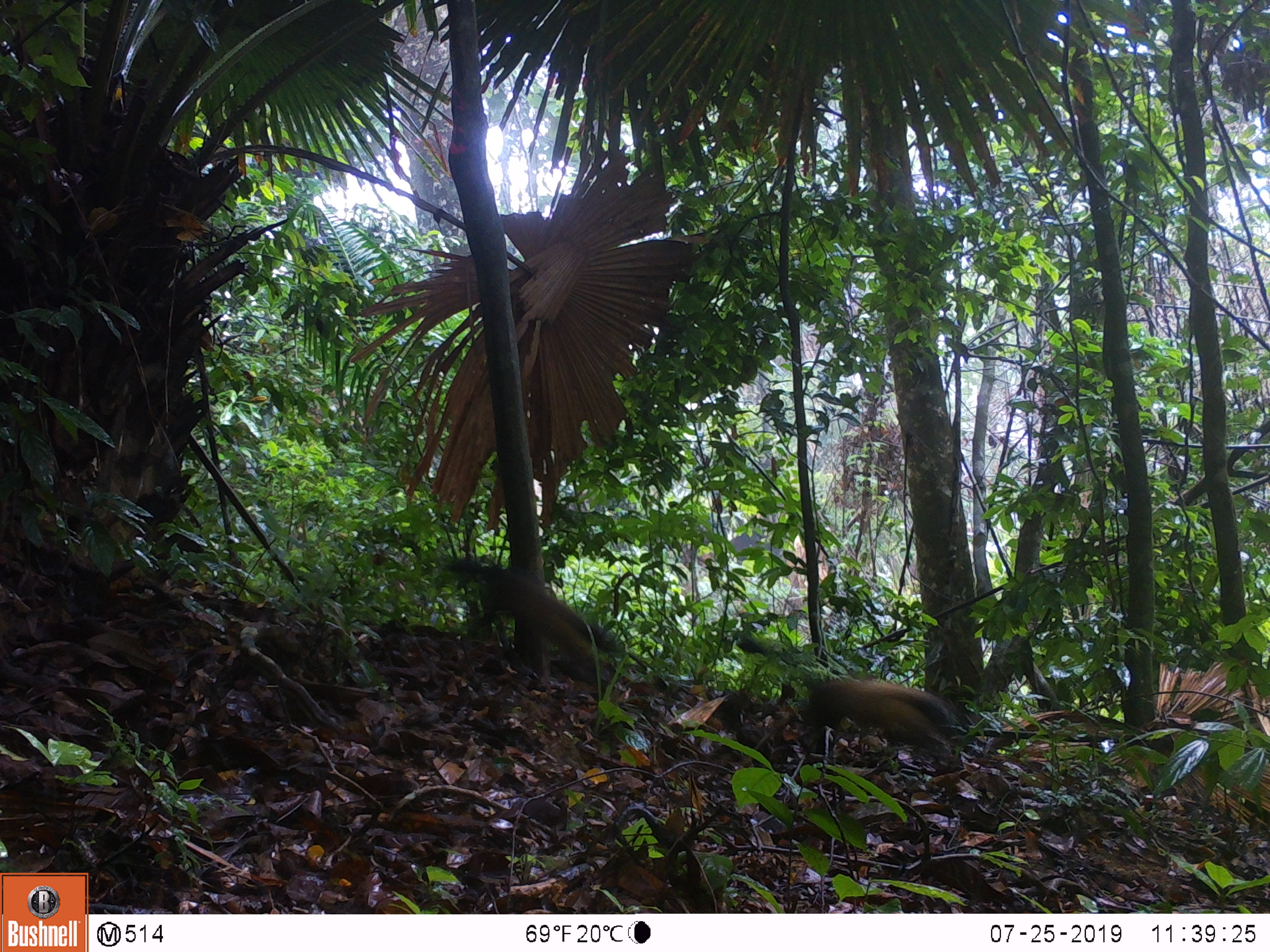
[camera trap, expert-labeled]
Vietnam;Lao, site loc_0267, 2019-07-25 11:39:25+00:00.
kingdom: Animalia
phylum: Chordata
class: Mammalia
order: Carnivora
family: Mustelidae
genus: Martes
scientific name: Martes flavigula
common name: yellow-throated marten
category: yellow throated marten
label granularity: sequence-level